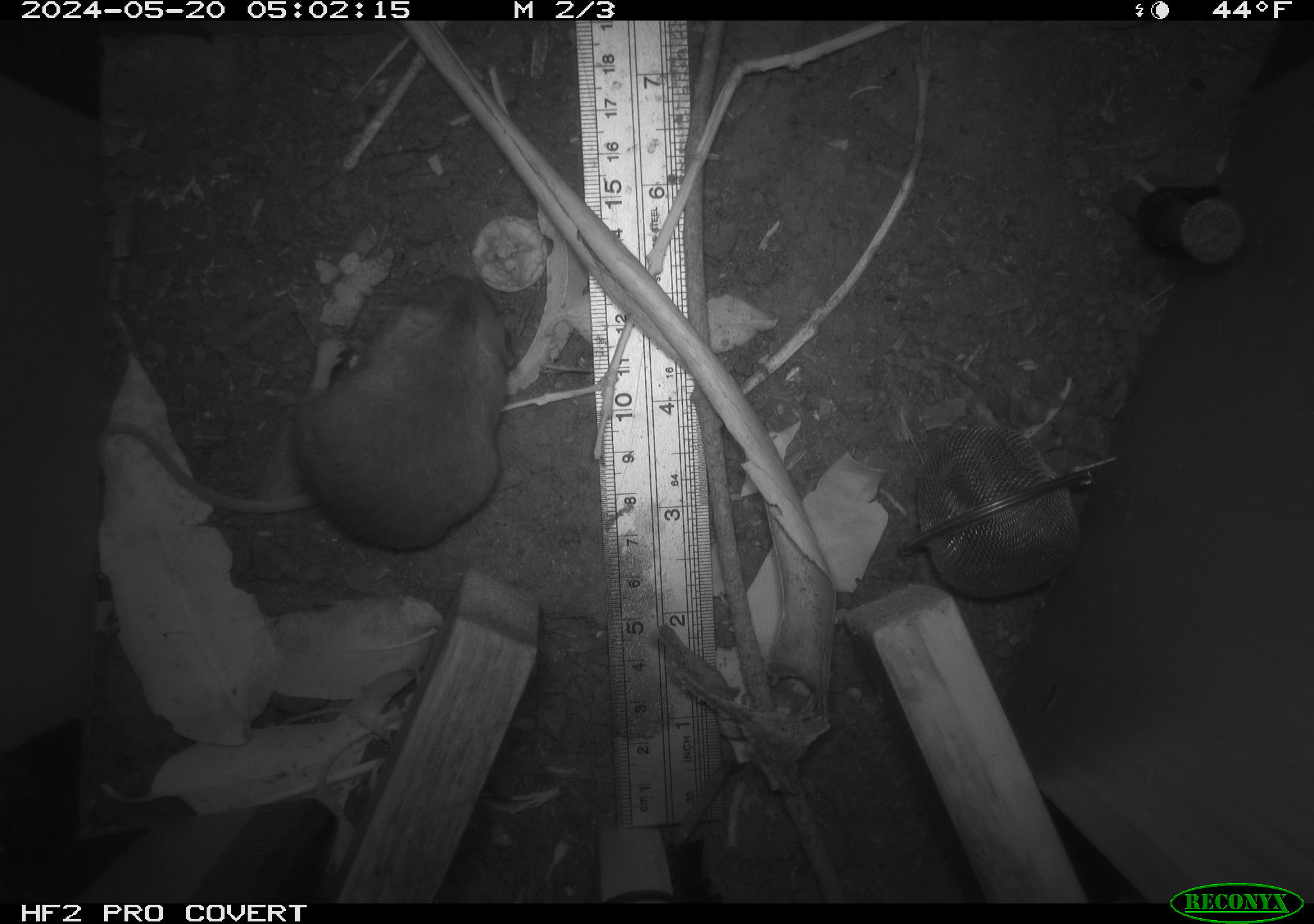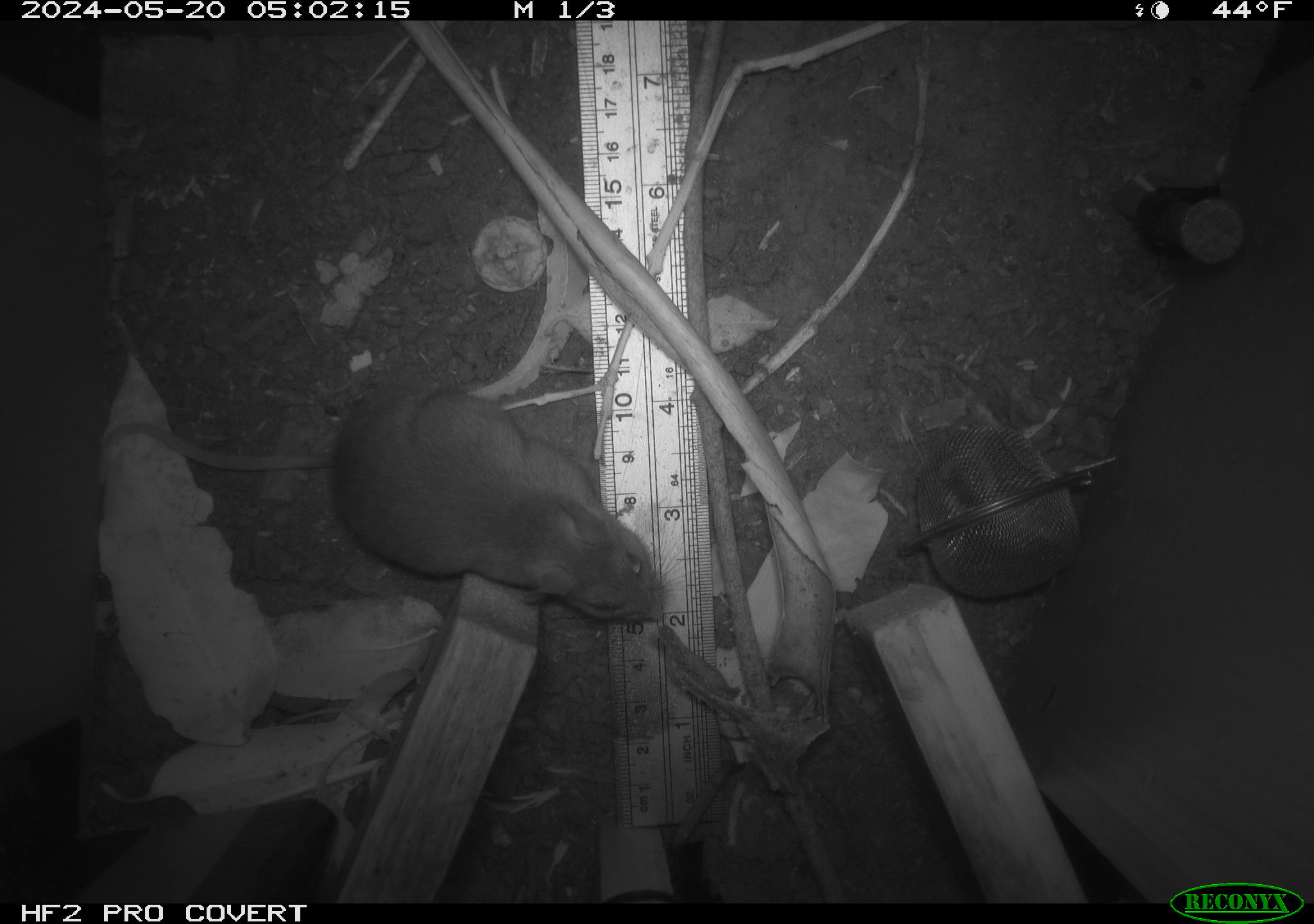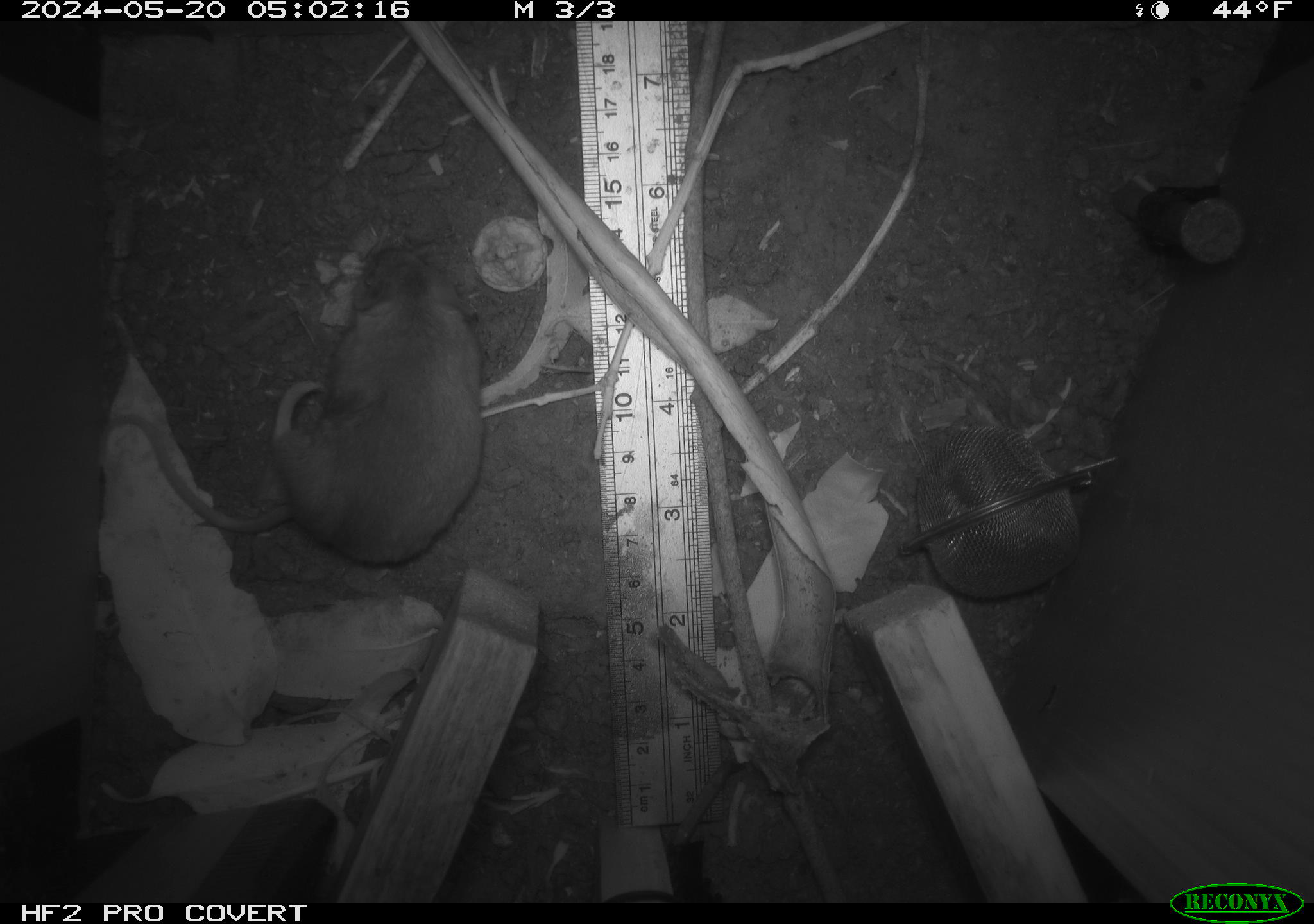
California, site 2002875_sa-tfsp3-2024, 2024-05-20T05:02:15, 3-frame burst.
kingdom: Animalia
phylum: Chordata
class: Mammalia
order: Rodentia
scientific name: Rodentia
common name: rodent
Rodent (Rodentia).